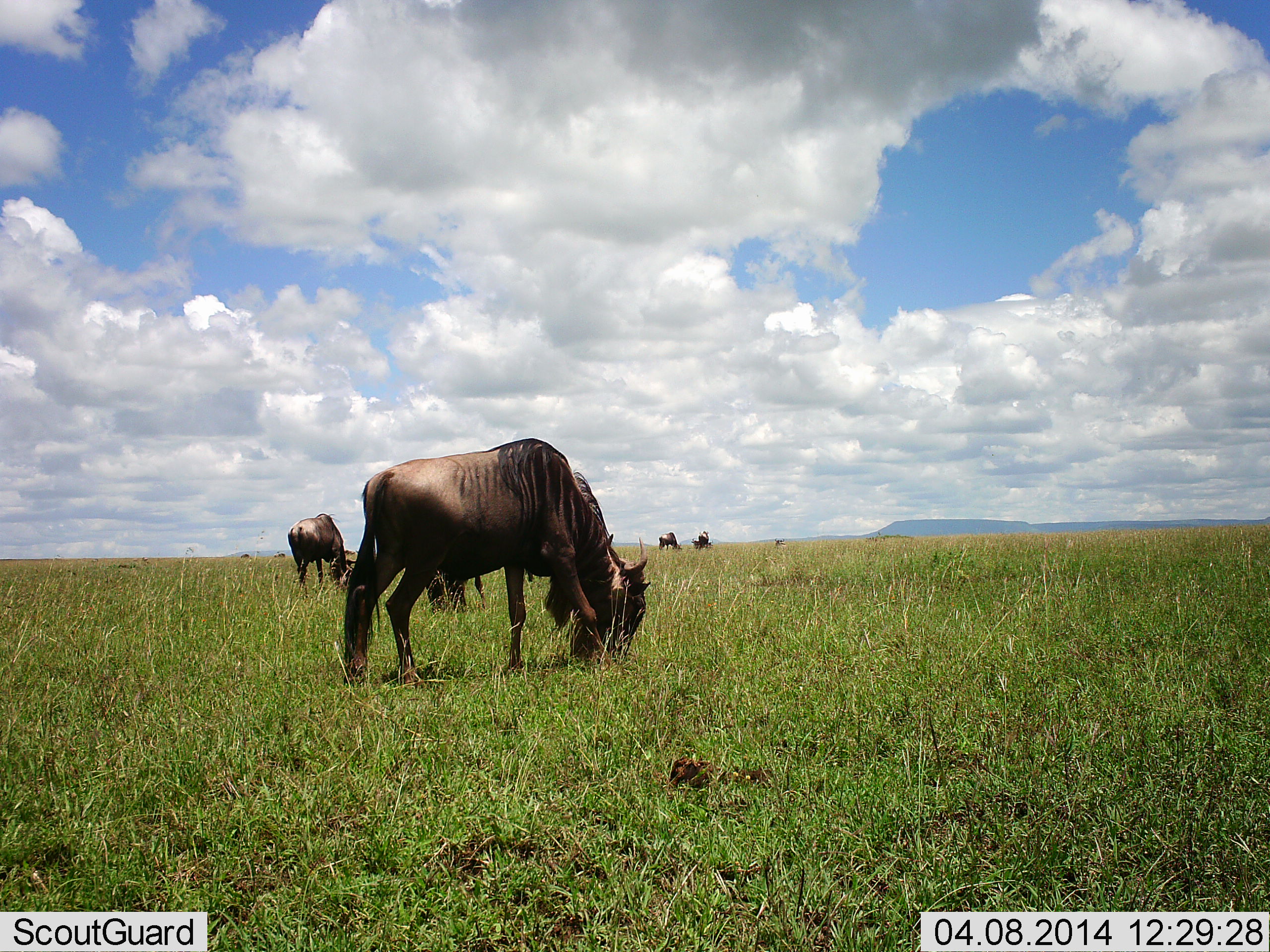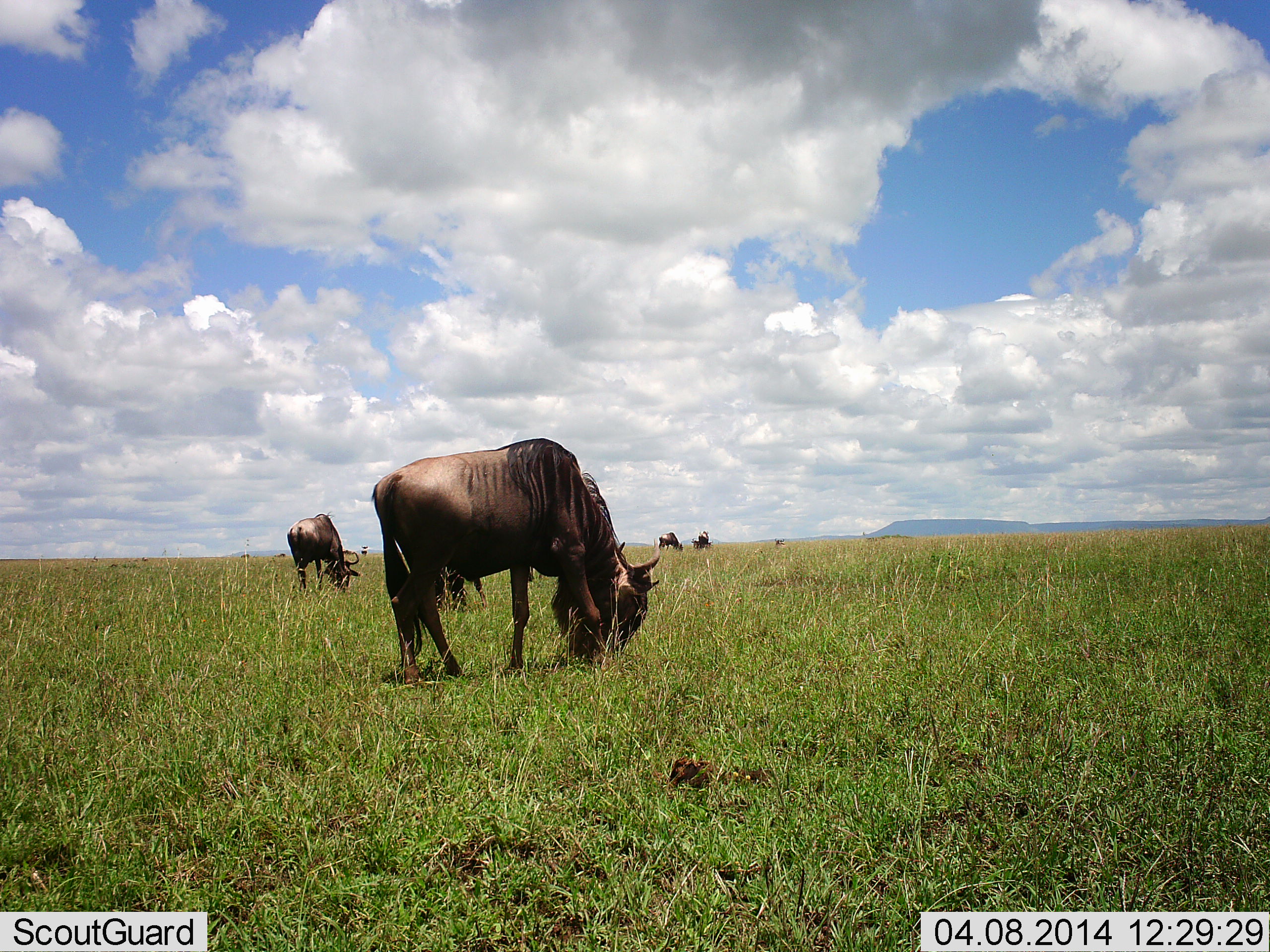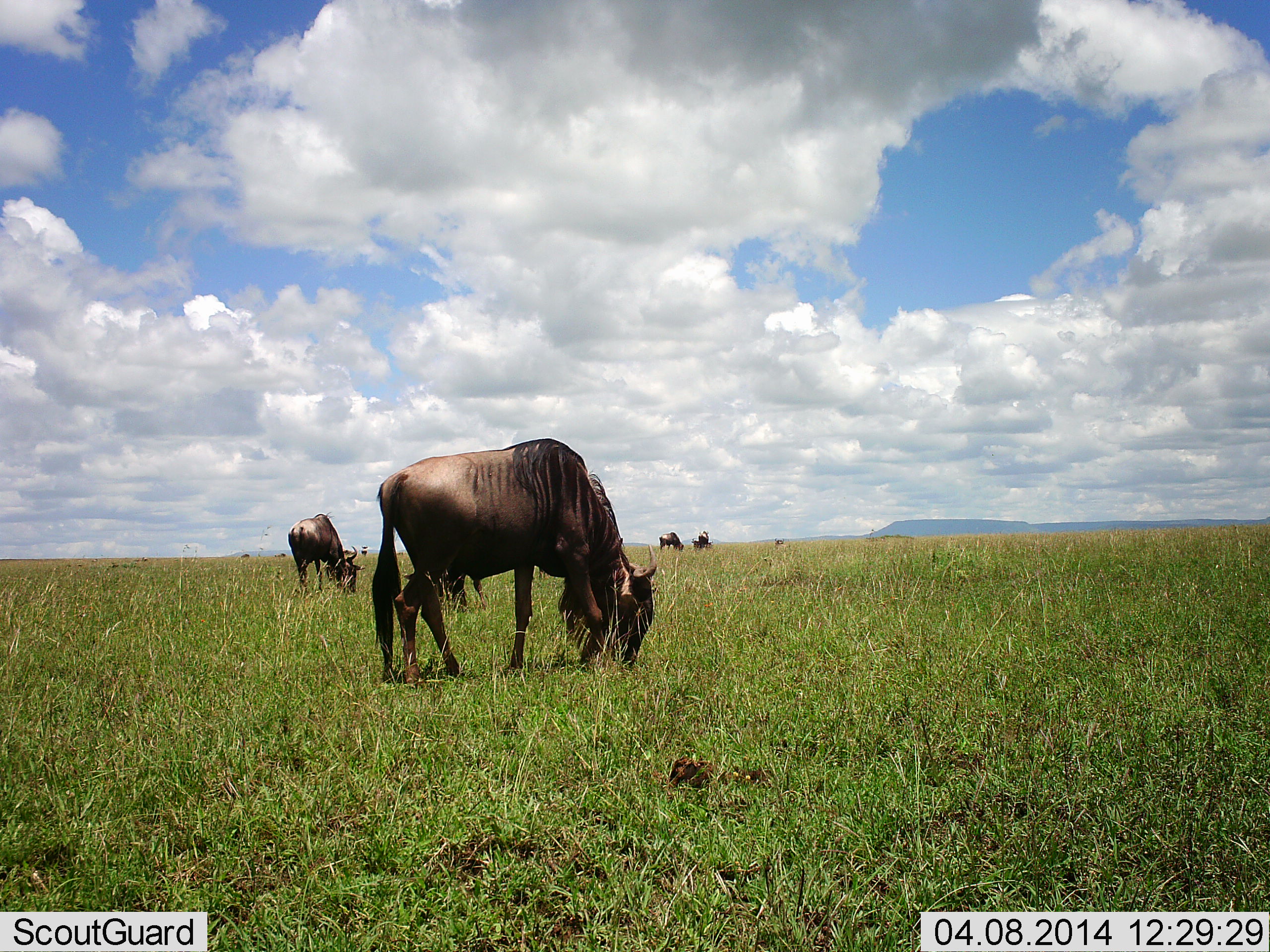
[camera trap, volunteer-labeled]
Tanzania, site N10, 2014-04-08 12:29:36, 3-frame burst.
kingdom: Animalia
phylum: Chordata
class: Mammalia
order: Artiodactyla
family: Bovidae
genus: Connochaetes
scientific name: Connochaetes taurinus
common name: blue wildebeest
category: wildebeest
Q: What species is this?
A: Wildebeest (blue wildebeest) (Connochaetes taurinus).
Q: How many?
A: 5.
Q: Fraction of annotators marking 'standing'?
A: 36%.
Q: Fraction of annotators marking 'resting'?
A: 0%.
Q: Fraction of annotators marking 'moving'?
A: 9%.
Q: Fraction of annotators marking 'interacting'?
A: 0%.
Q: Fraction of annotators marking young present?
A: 0%.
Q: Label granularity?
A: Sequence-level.